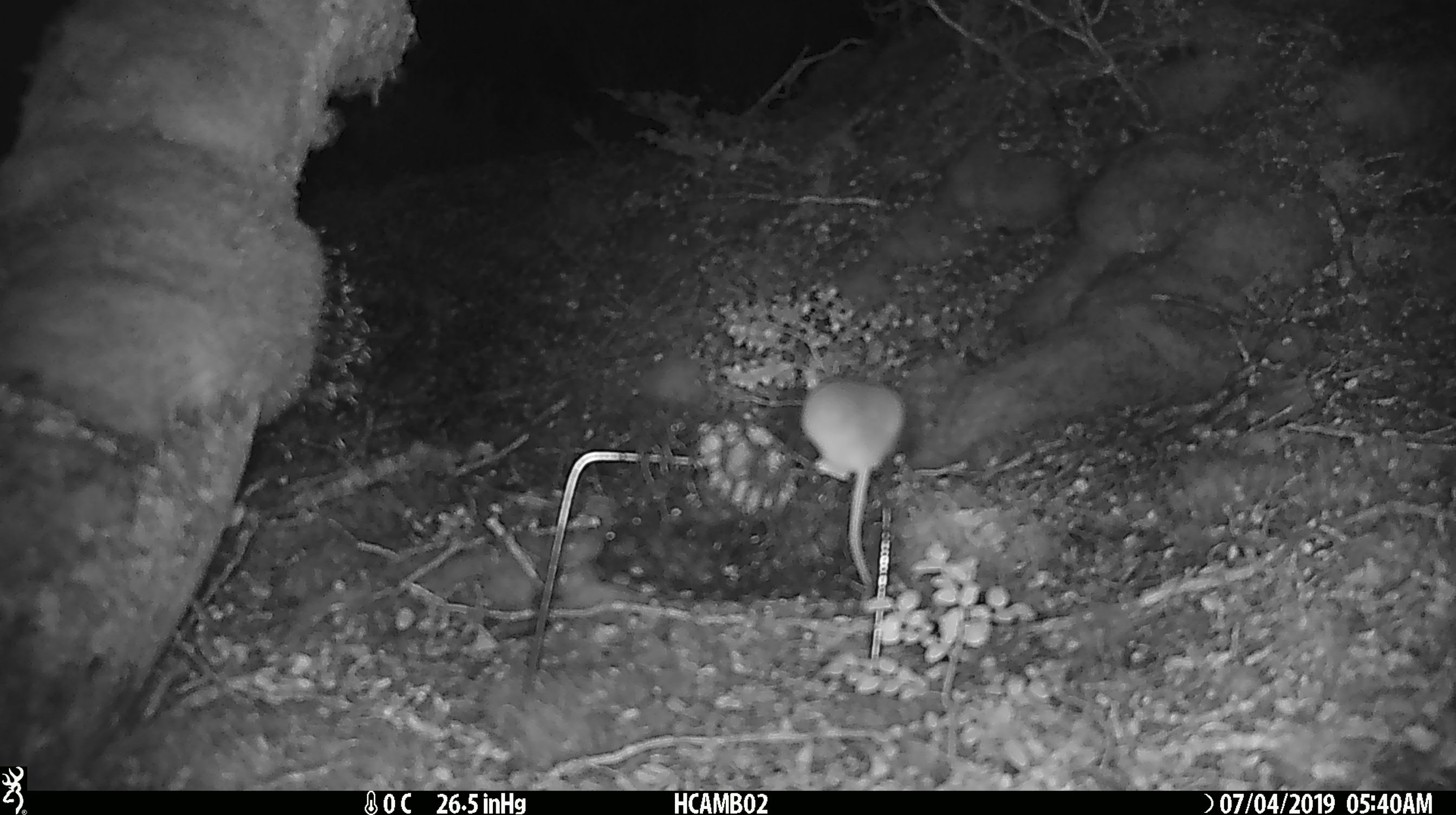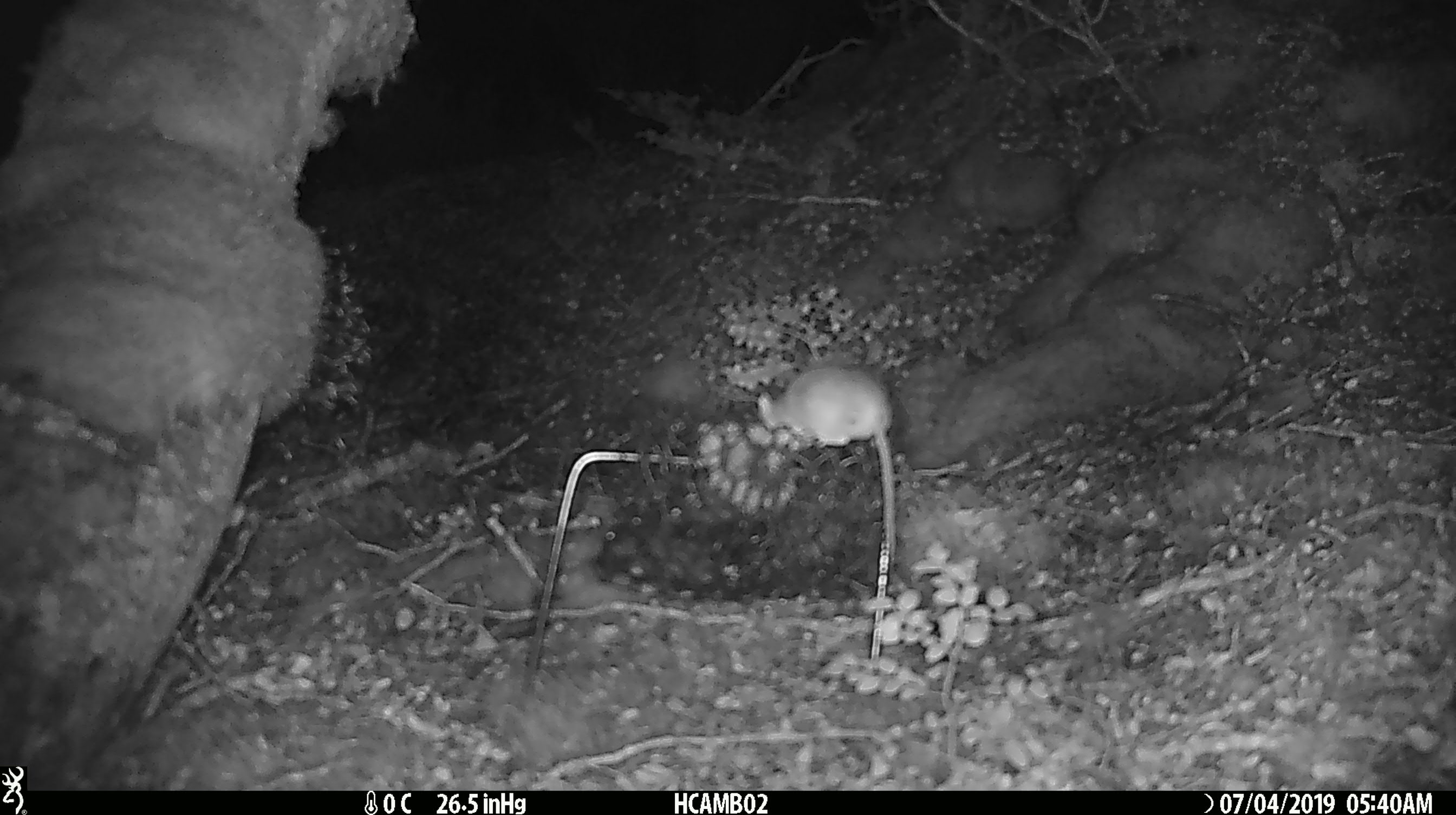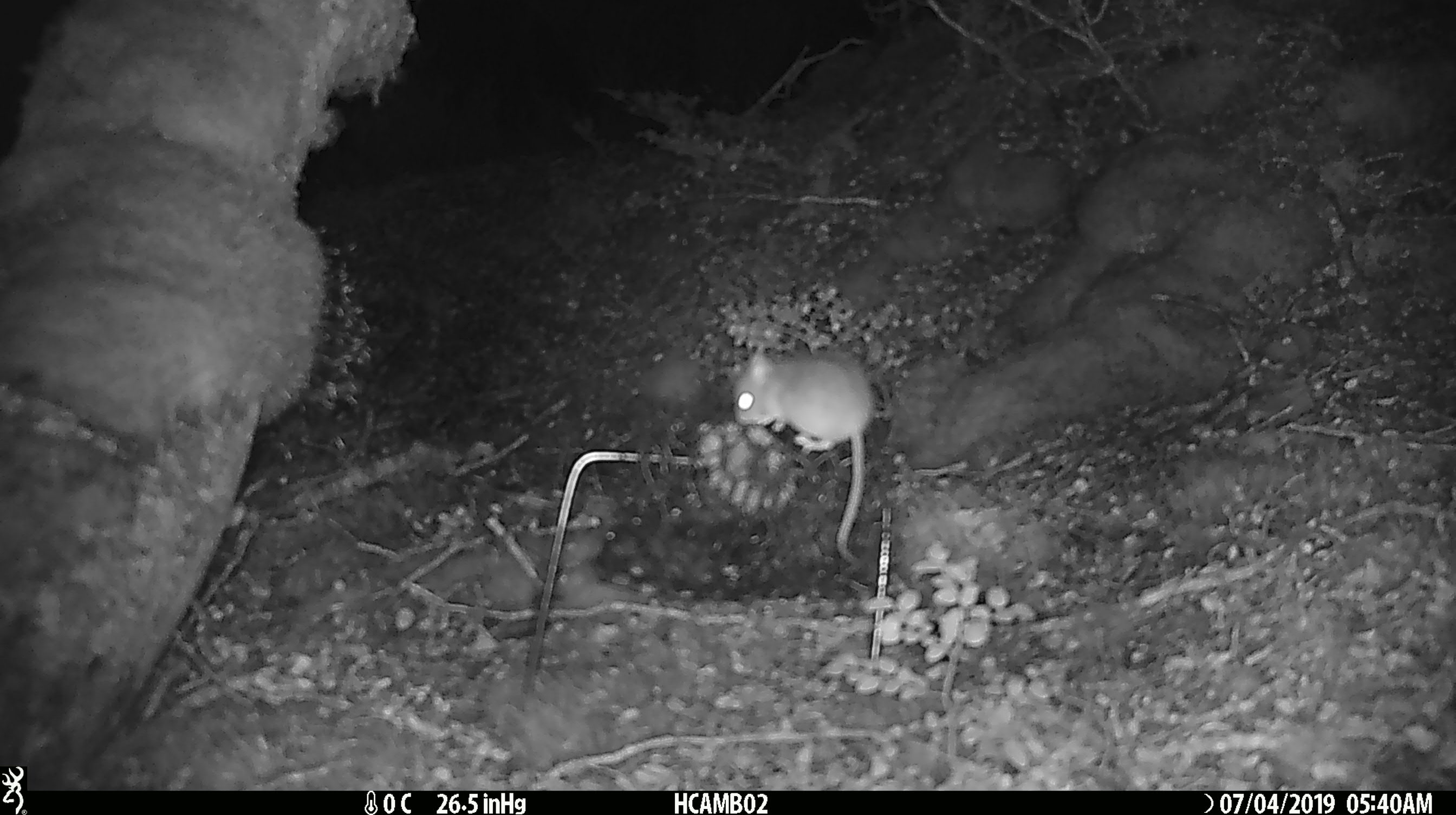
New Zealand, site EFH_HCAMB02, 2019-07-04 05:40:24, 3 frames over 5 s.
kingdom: Animalia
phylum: Chordata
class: Mammalia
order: Rodentia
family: Muridae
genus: Mus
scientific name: Mus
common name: mouse